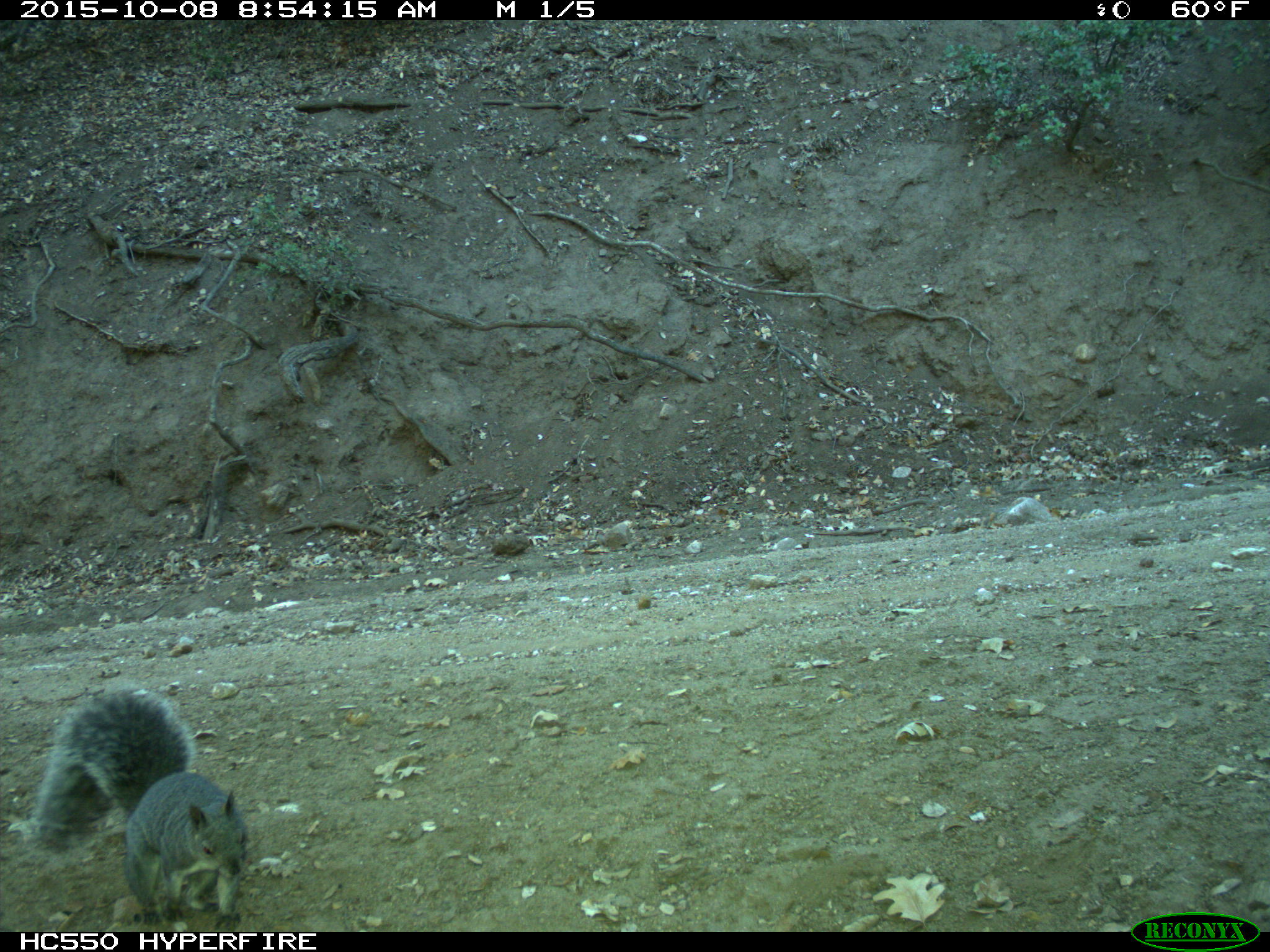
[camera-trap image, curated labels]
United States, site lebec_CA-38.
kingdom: Animalia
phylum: Chordata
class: Mammalia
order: Rodentia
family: Sciuridae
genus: Sciurus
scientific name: Sciurus carolinensis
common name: eastern gray squirrel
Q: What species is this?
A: Sciurus carolinensis (eastern gray squirrel).